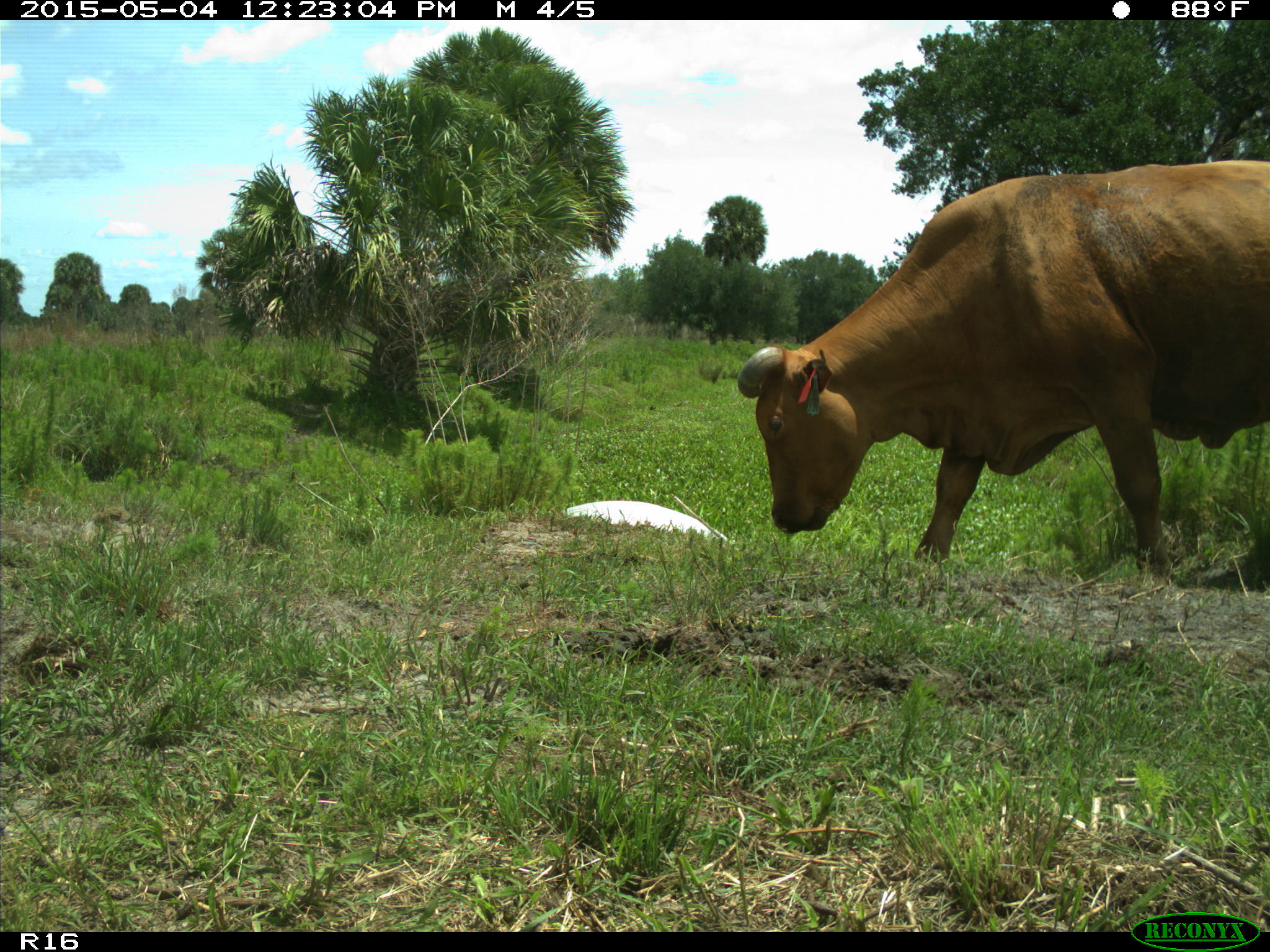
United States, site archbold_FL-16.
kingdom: Animalia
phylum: Chordata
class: Mammalia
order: Artiodactyla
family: Bovidae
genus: Bos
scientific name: Bos taurus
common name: domestic cow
Bos taurus (domestic cow).